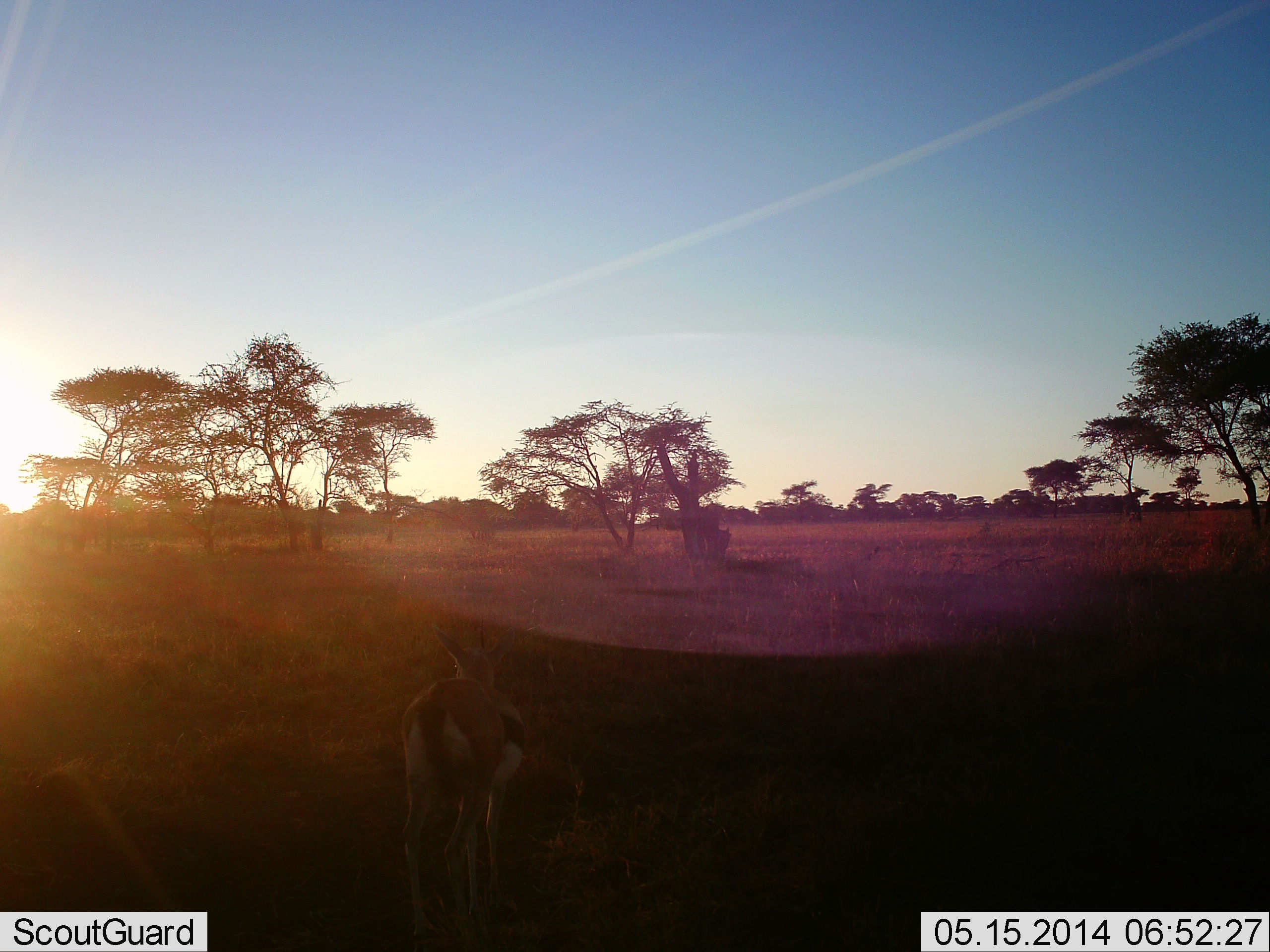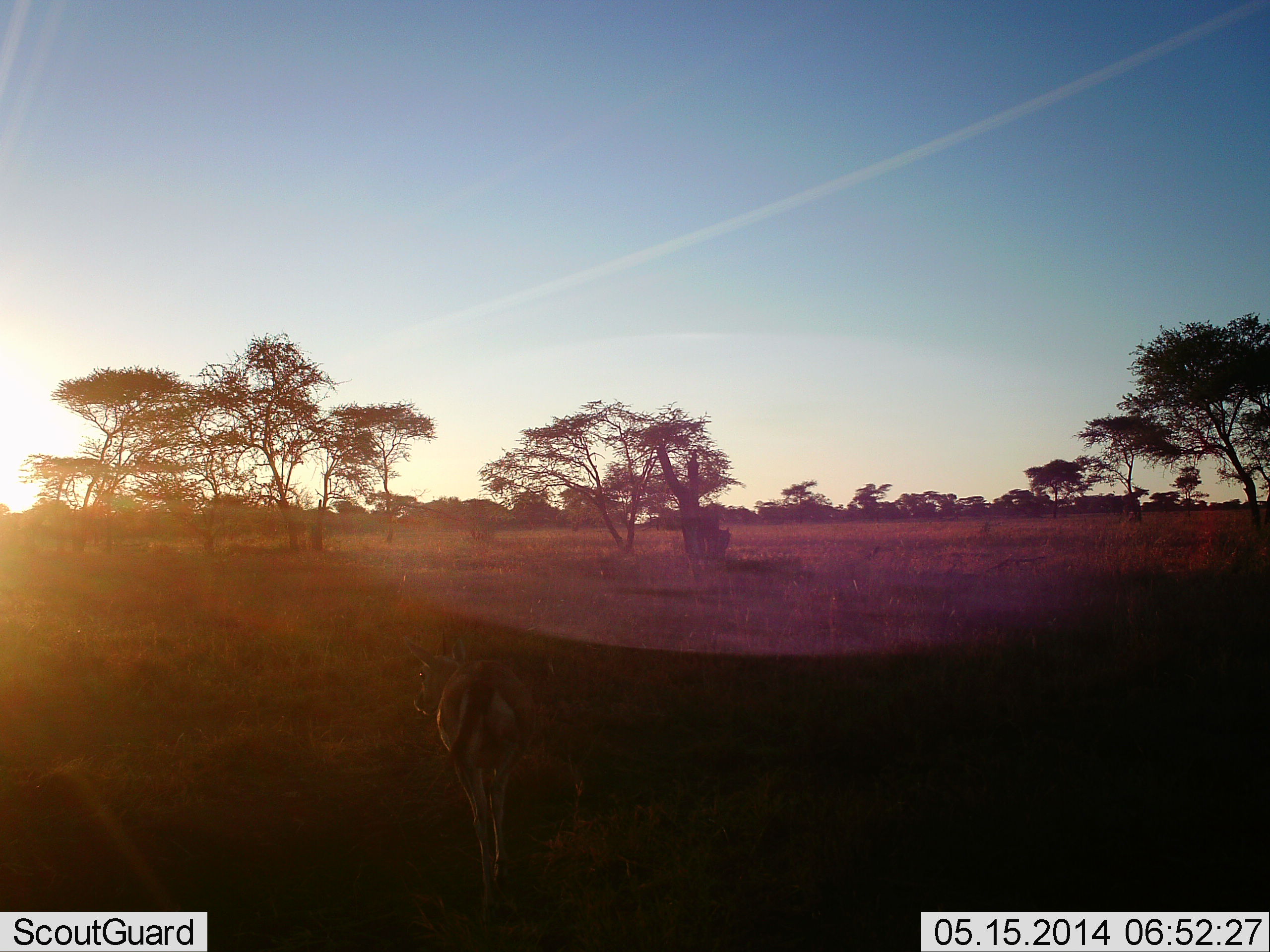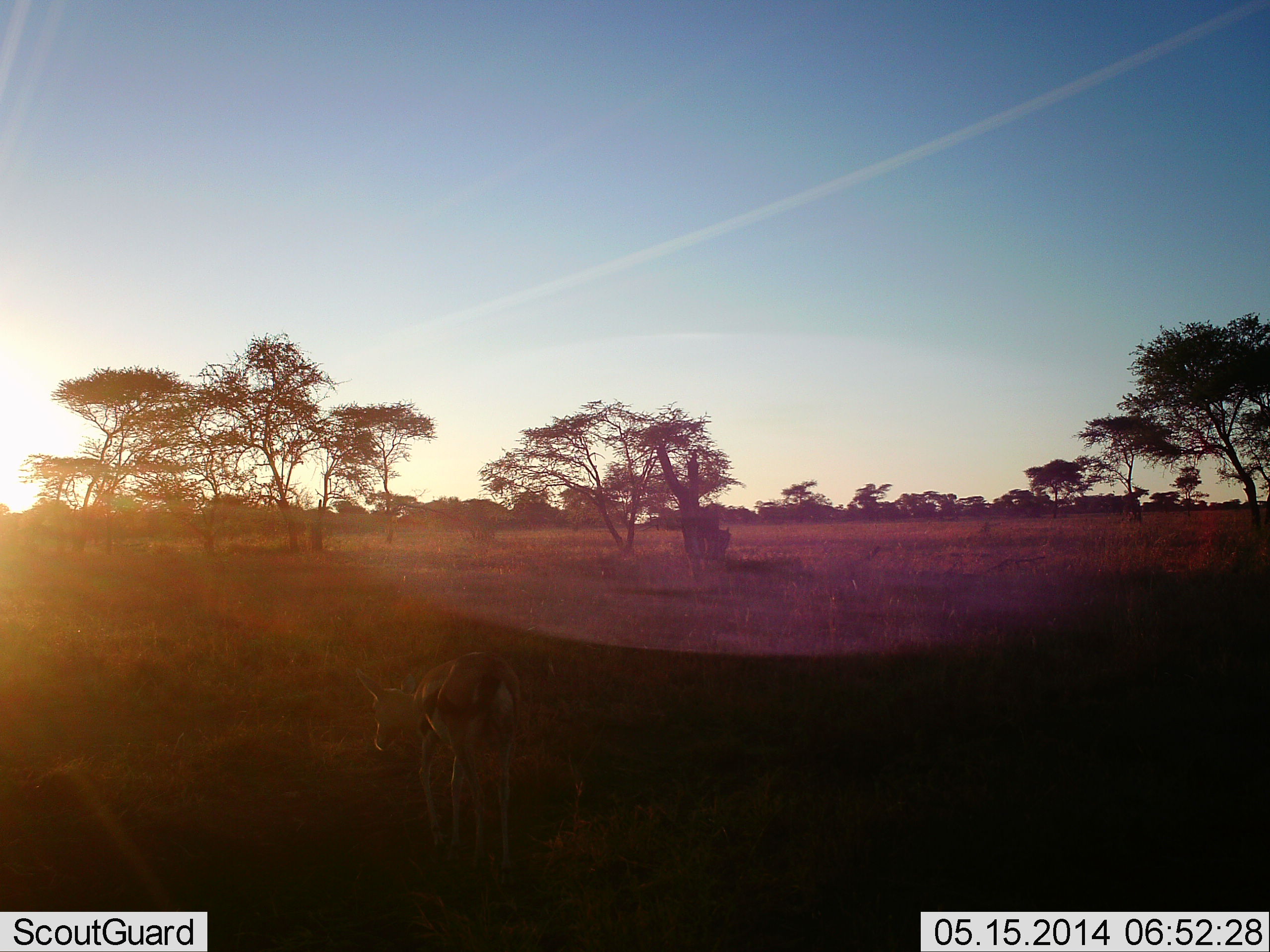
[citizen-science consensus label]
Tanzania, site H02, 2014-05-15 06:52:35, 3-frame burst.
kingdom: Animalia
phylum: Chordata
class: Mammalia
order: Artiodactyla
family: Bovidae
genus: Eudorcas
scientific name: Eudorcas thomsonii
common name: thomson's gazelle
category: gazellethomsons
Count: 1.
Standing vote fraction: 0%.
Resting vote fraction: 9%.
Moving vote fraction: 91%.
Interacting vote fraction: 0%.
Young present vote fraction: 0%.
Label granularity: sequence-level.